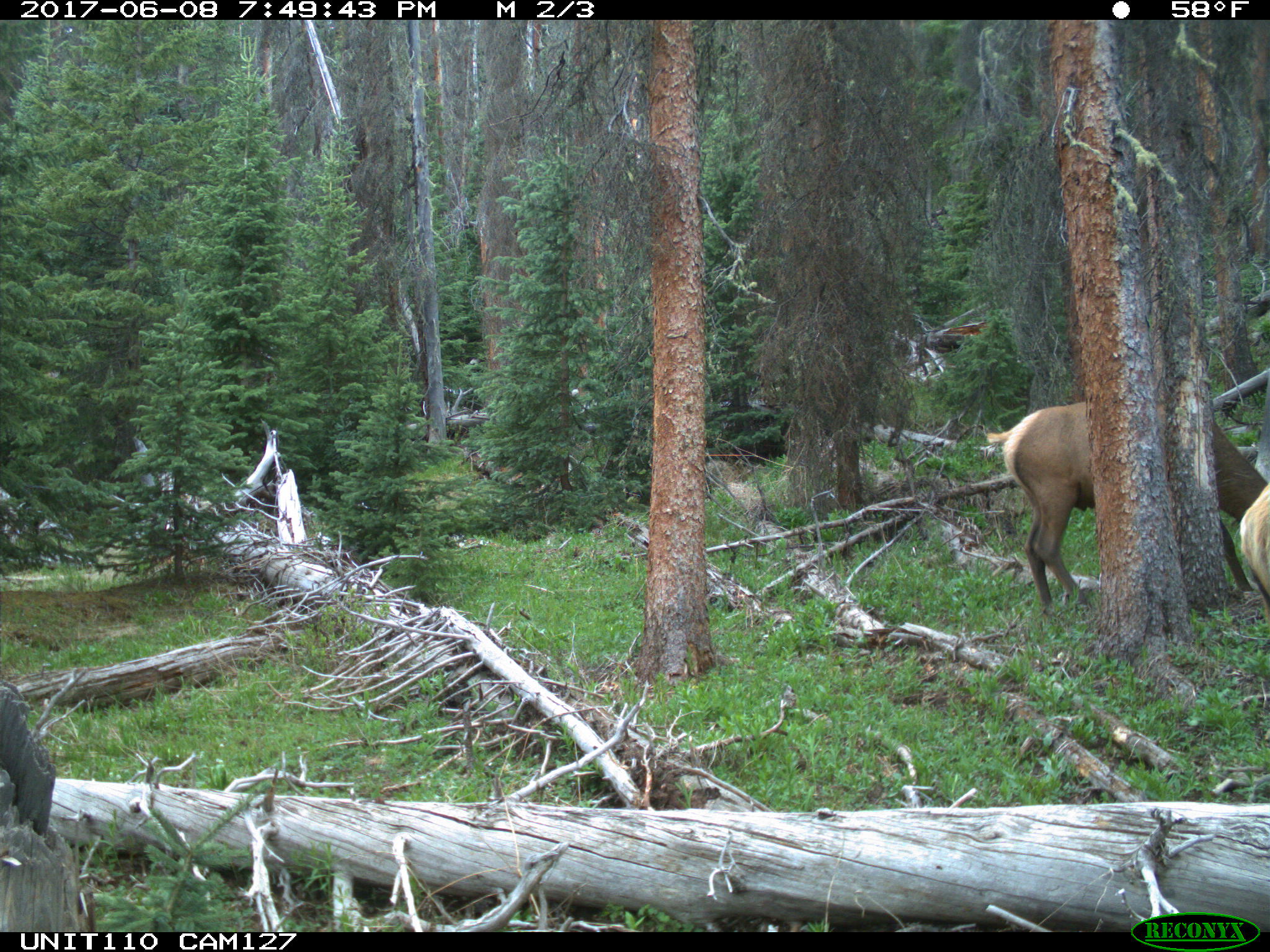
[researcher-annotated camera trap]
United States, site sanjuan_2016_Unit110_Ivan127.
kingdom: Animalia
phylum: Chordata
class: Mammalia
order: Artiodactyla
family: Cervidae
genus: Cervus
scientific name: Cervus elaphus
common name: red deer